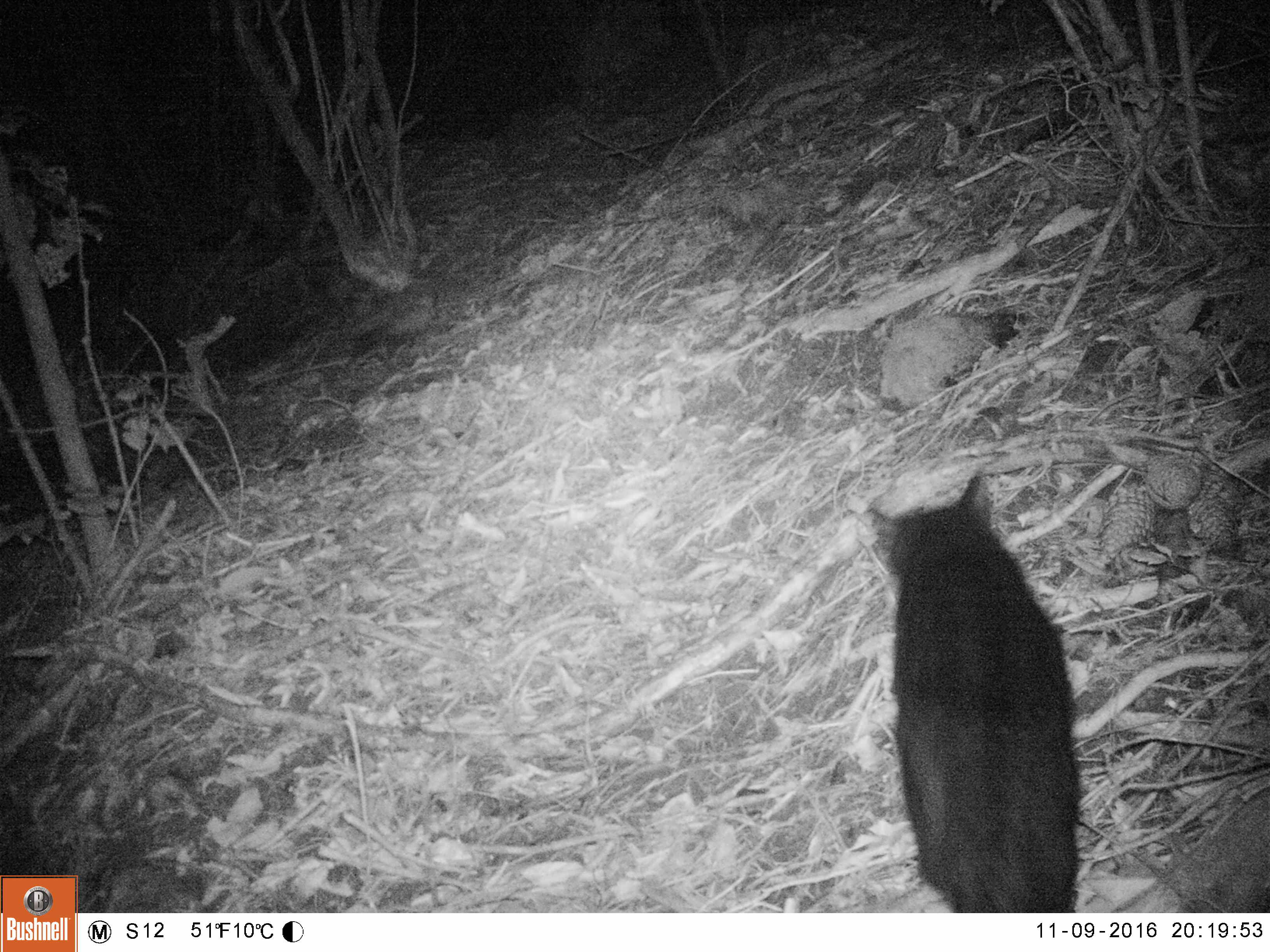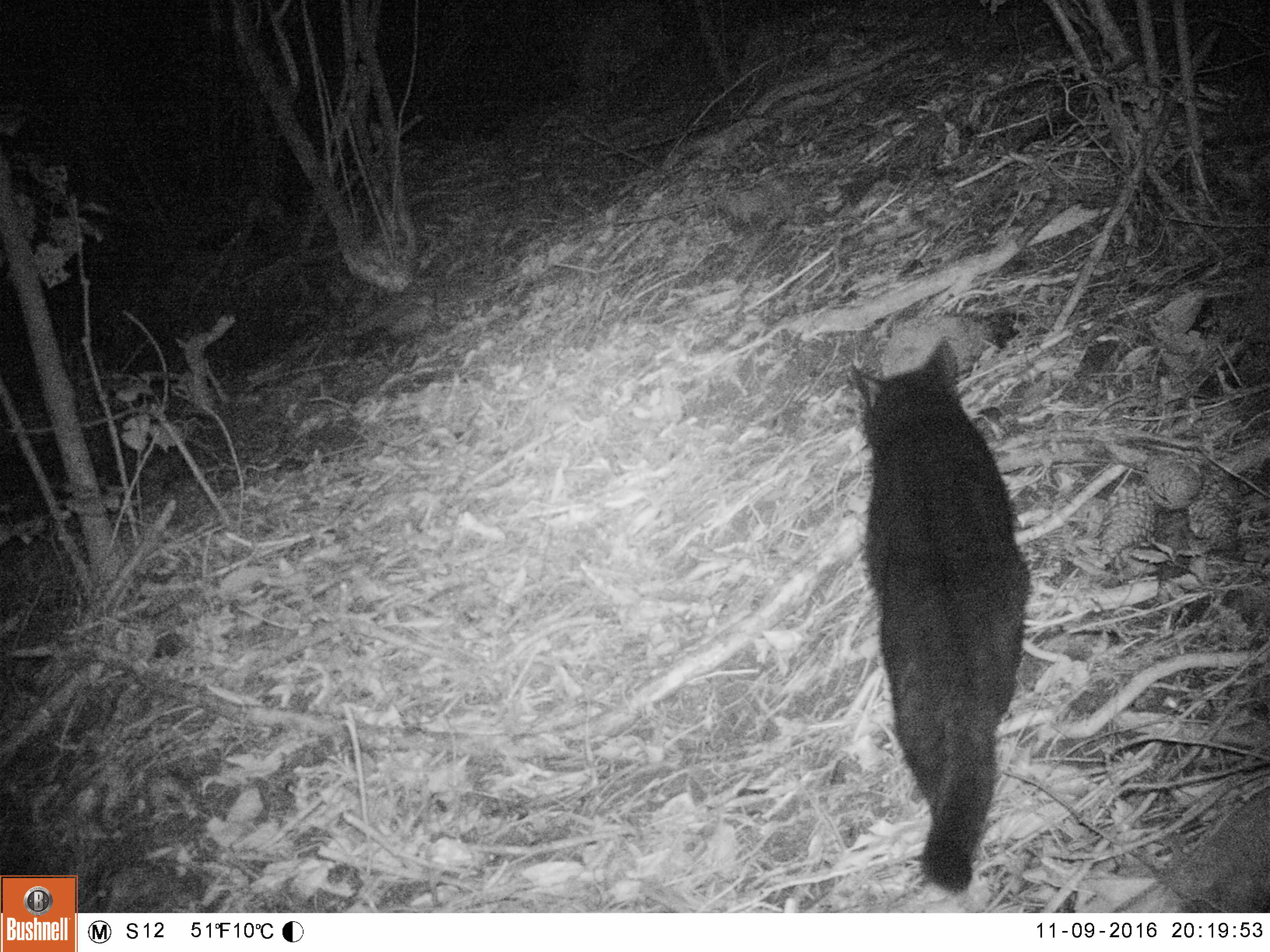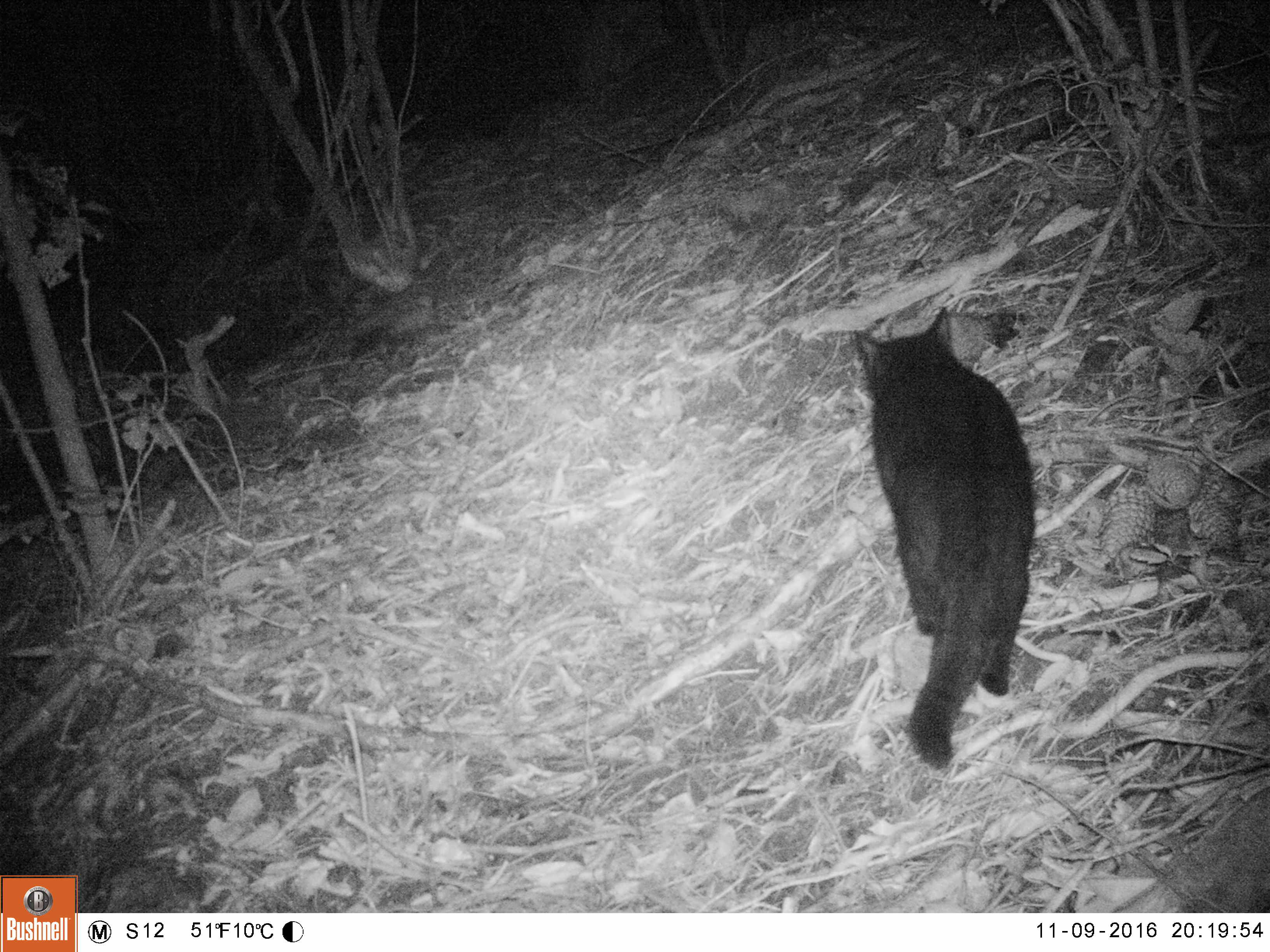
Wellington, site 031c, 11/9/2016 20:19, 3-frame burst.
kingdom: Animalia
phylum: Chordata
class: Mammalia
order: Carnivora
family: Felidae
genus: Felis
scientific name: Felis catus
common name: cat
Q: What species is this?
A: Cat (Felis catus).